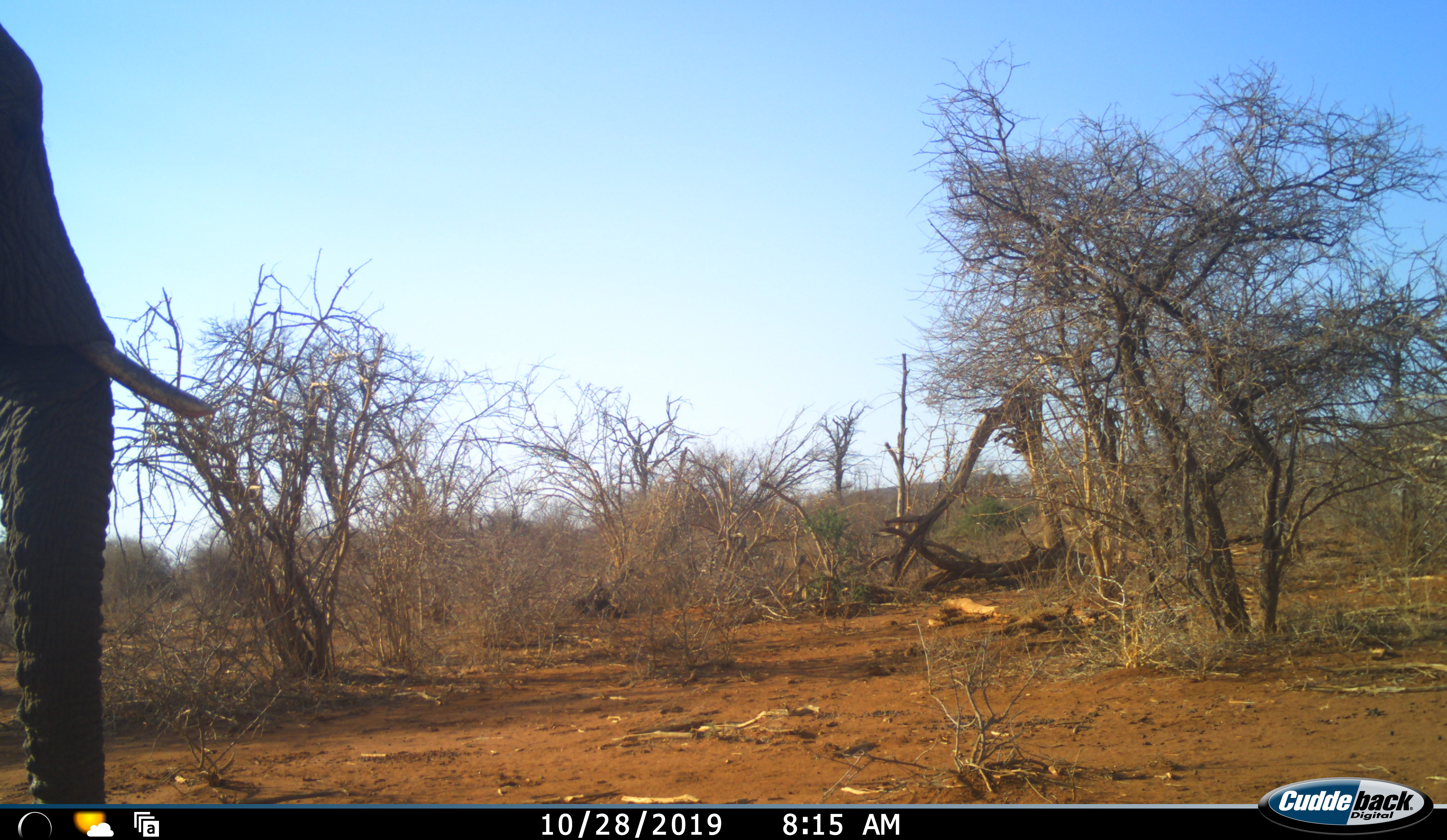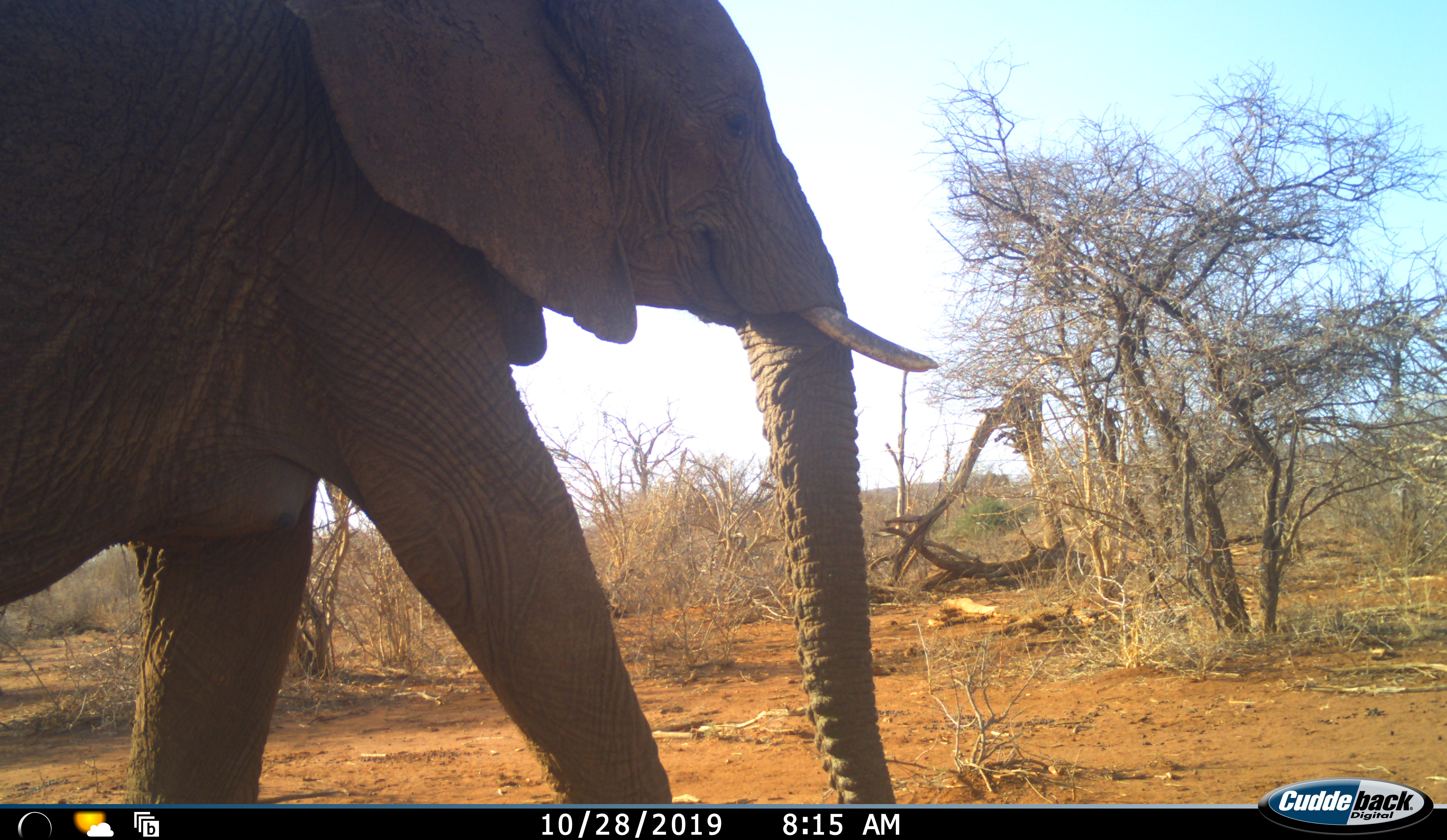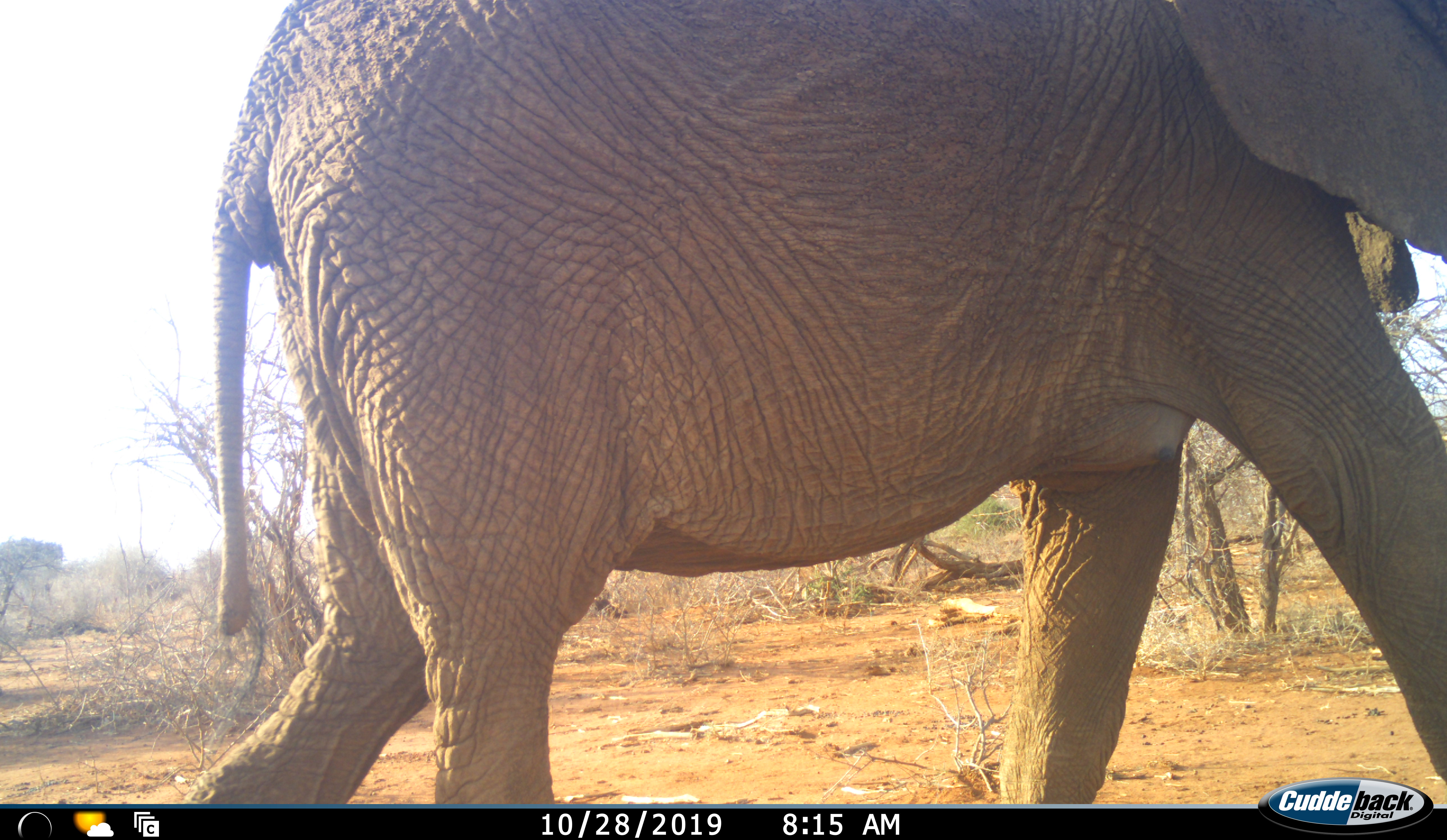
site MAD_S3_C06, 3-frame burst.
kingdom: Animalia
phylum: Chordata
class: Mammalia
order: Proboscidea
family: Elephantidae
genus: Loxodonta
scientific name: Loxodonta africana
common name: african bush elephant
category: elephant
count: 1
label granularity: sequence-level